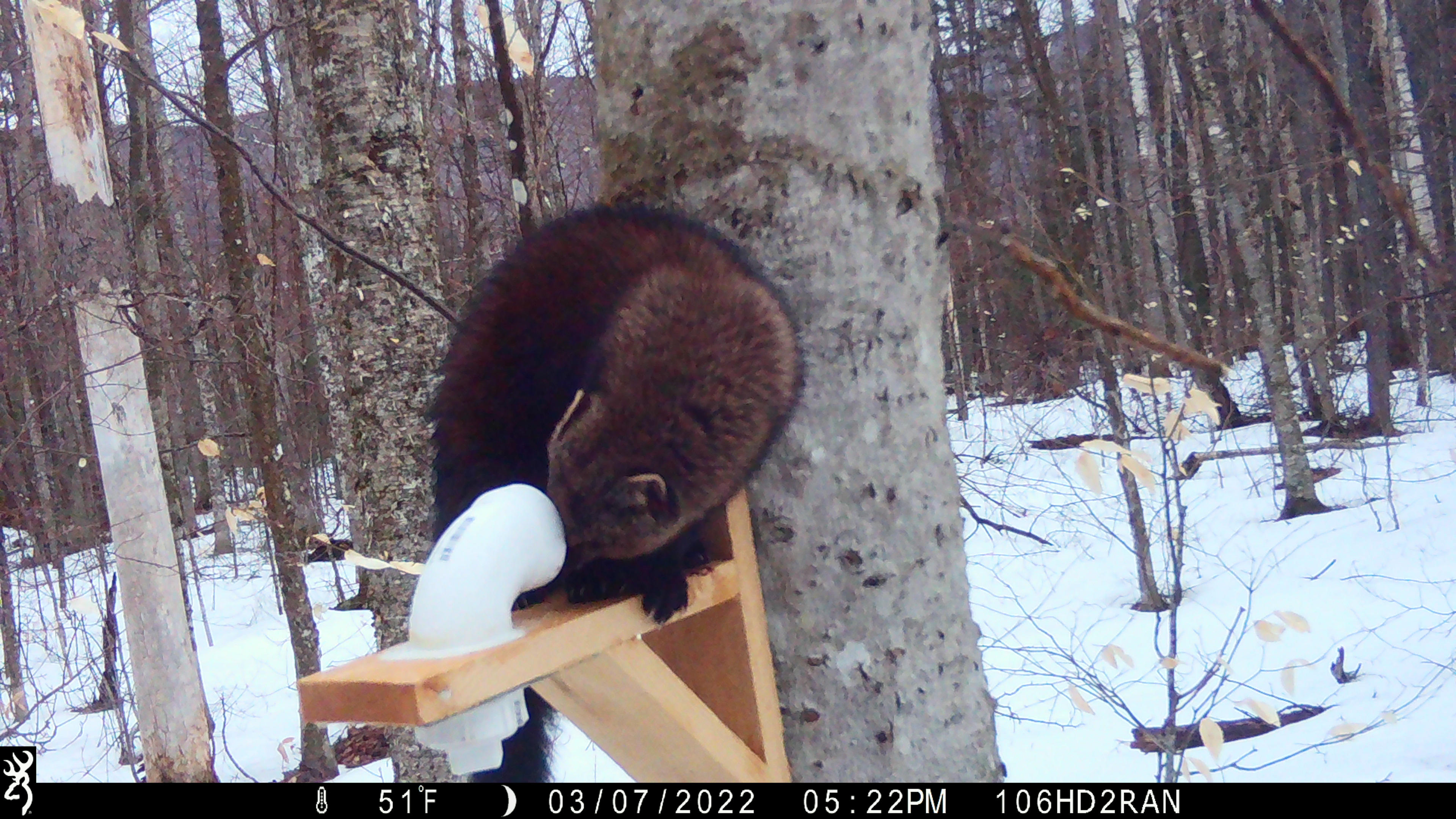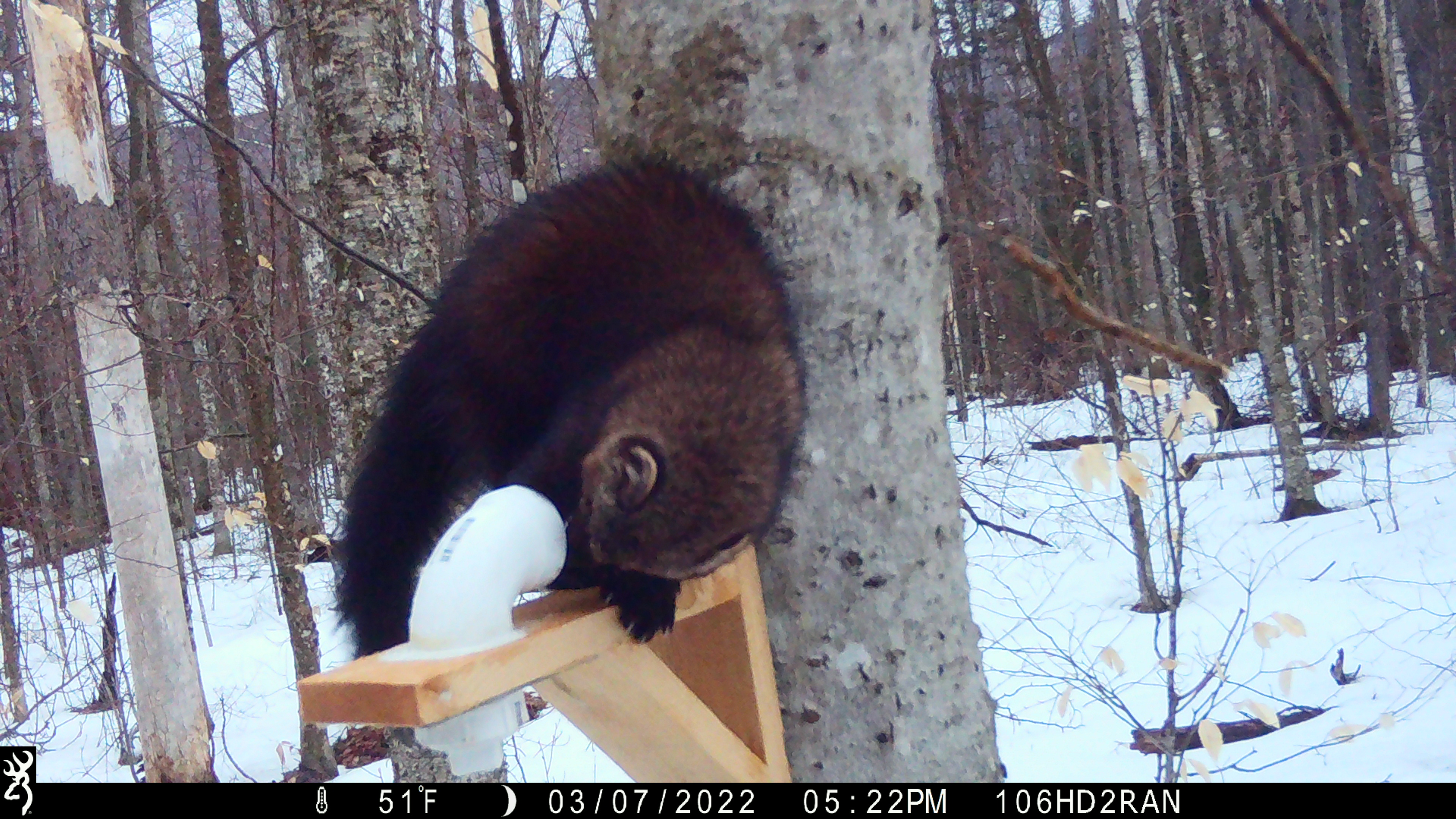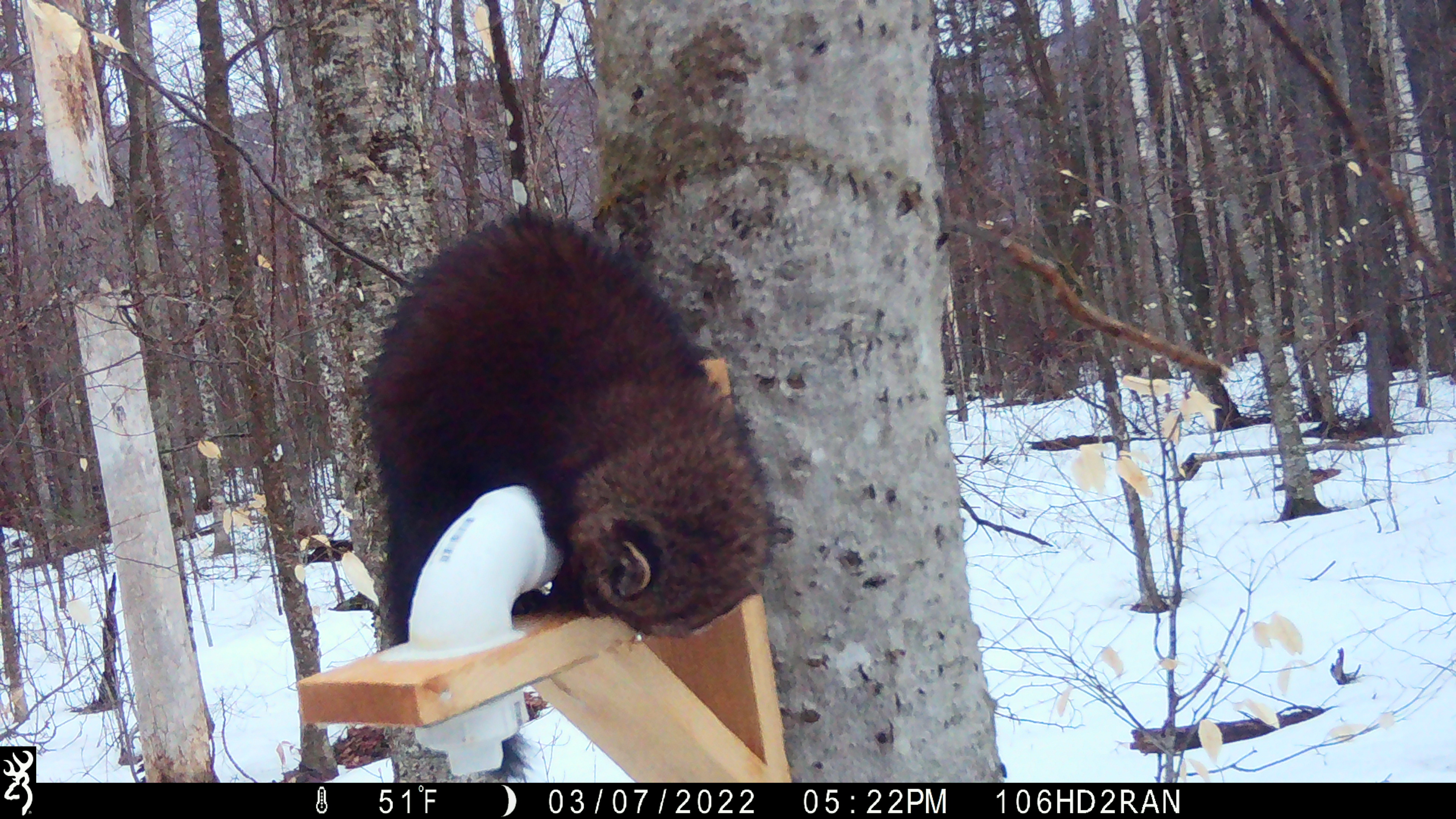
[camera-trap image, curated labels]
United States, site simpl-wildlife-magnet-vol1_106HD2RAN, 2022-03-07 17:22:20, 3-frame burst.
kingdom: Animalia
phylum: Chordata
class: Mammalia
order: Carnivora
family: Mustelidae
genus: Pekania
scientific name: Pekania pennanti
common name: fisher